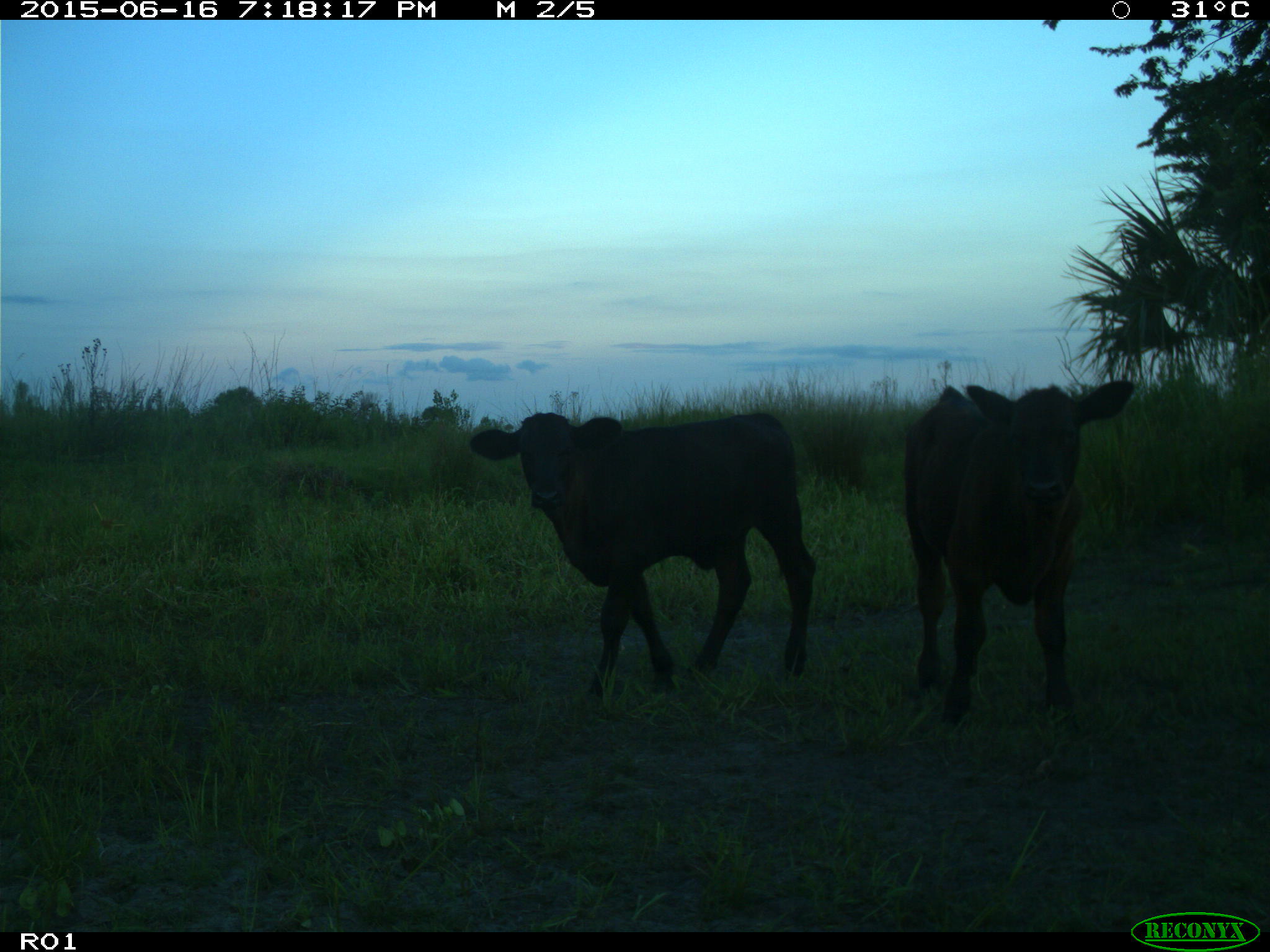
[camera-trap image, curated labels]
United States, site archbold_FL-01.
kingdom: Animalia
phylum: Chordata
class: Mammalia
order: Artiodactyla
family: Bovidae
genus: Bos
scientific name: Bos taurus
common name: domestic cow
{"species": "Bos taurus (domestic cow)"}